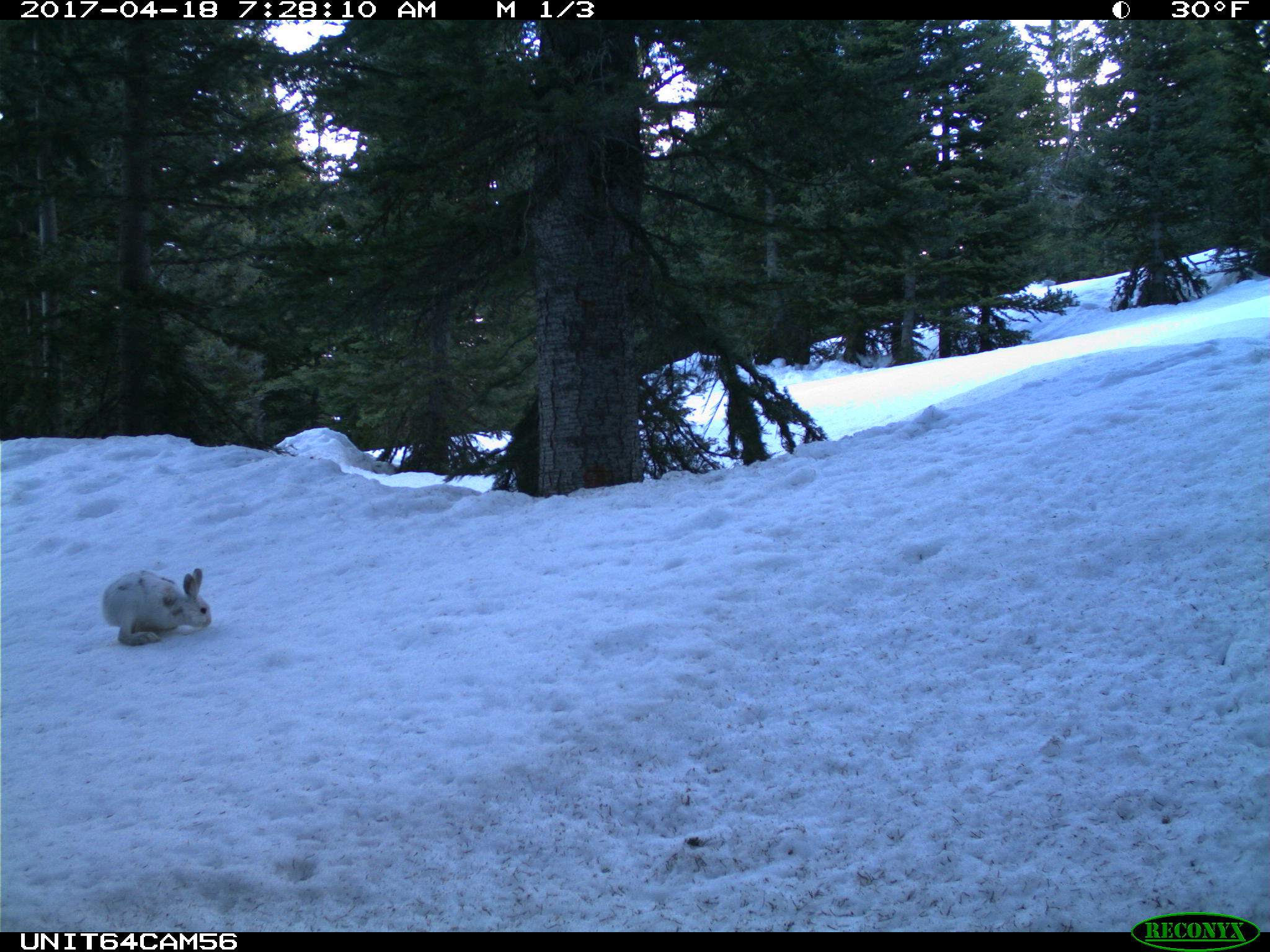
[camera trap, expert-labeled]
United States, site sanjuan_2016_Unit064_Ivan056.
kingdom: Animalia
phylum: Chordata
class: Mammalia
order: Lagomorpha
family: Leporidae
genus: Lepus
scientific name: Lepus americanus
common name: snowshoe hare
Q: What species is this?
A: Lepus americanus (snowshoe hare).